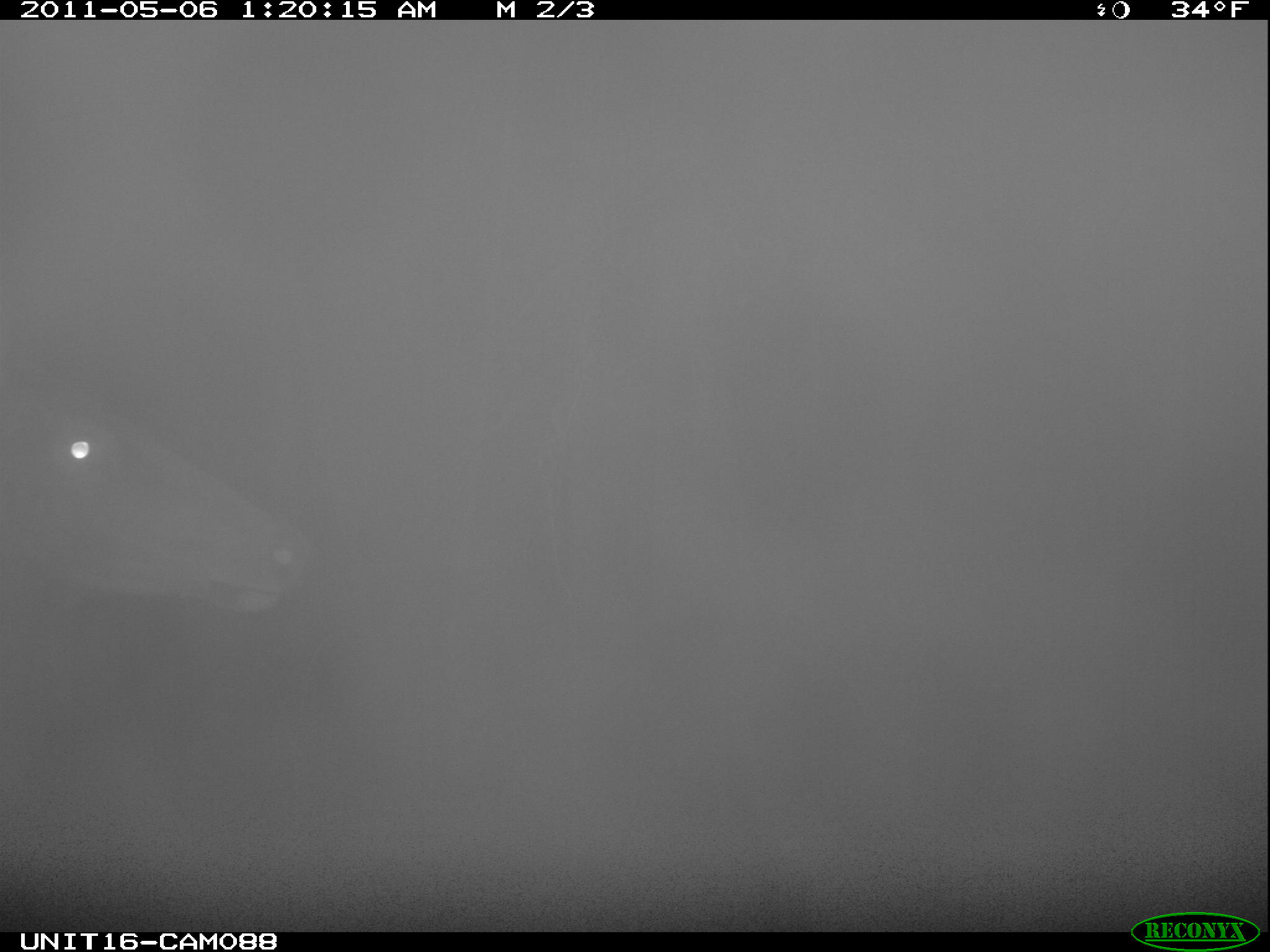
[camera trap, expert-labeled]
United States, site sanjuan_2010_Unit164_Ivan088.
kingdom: Animalia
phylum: Chordata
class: Mammalia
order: Artiodactyla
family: Cervidae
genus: Cervus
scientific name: Cervus elaphus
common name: red deer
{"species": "Cervus elaphus (red deer)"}